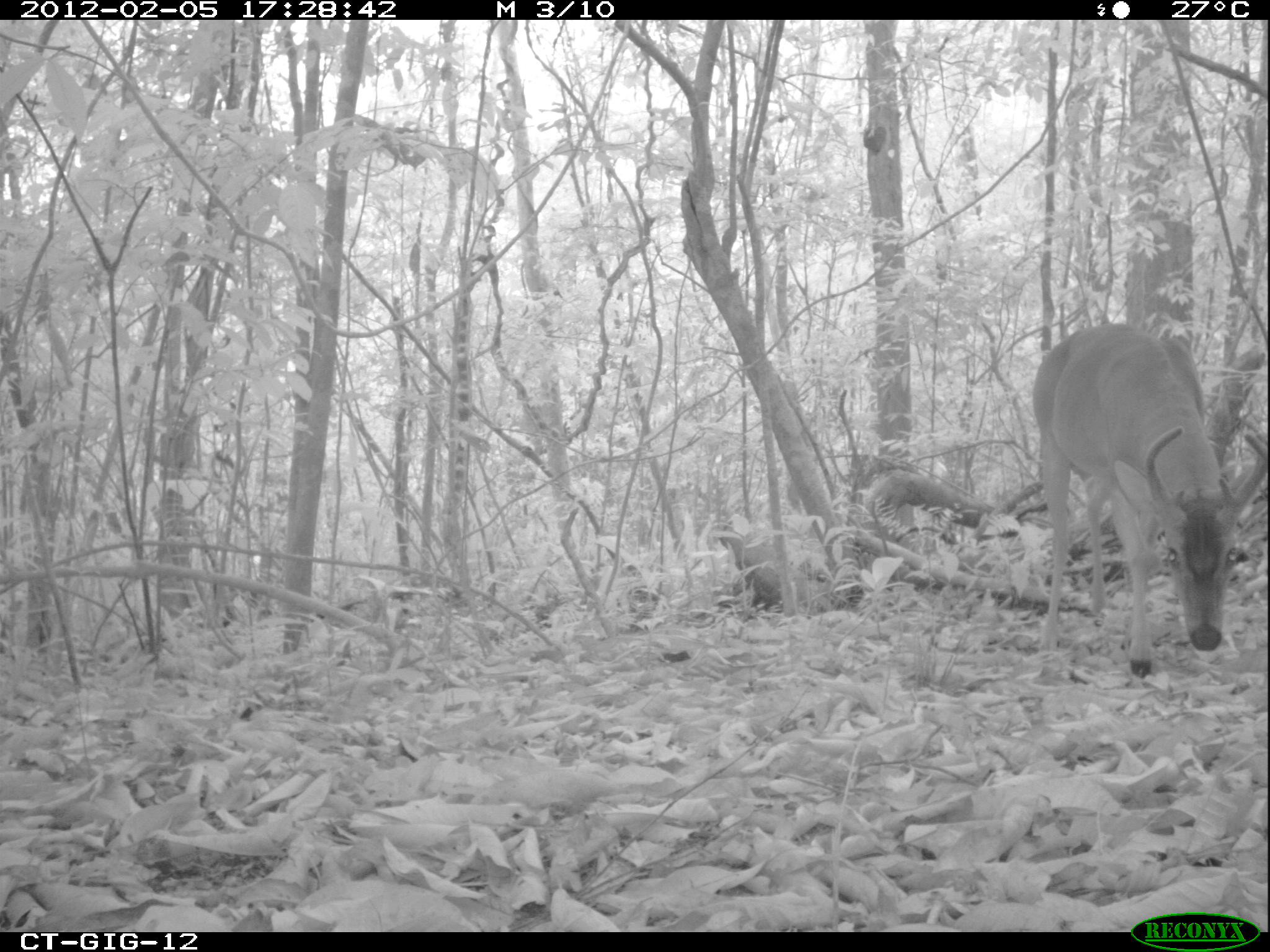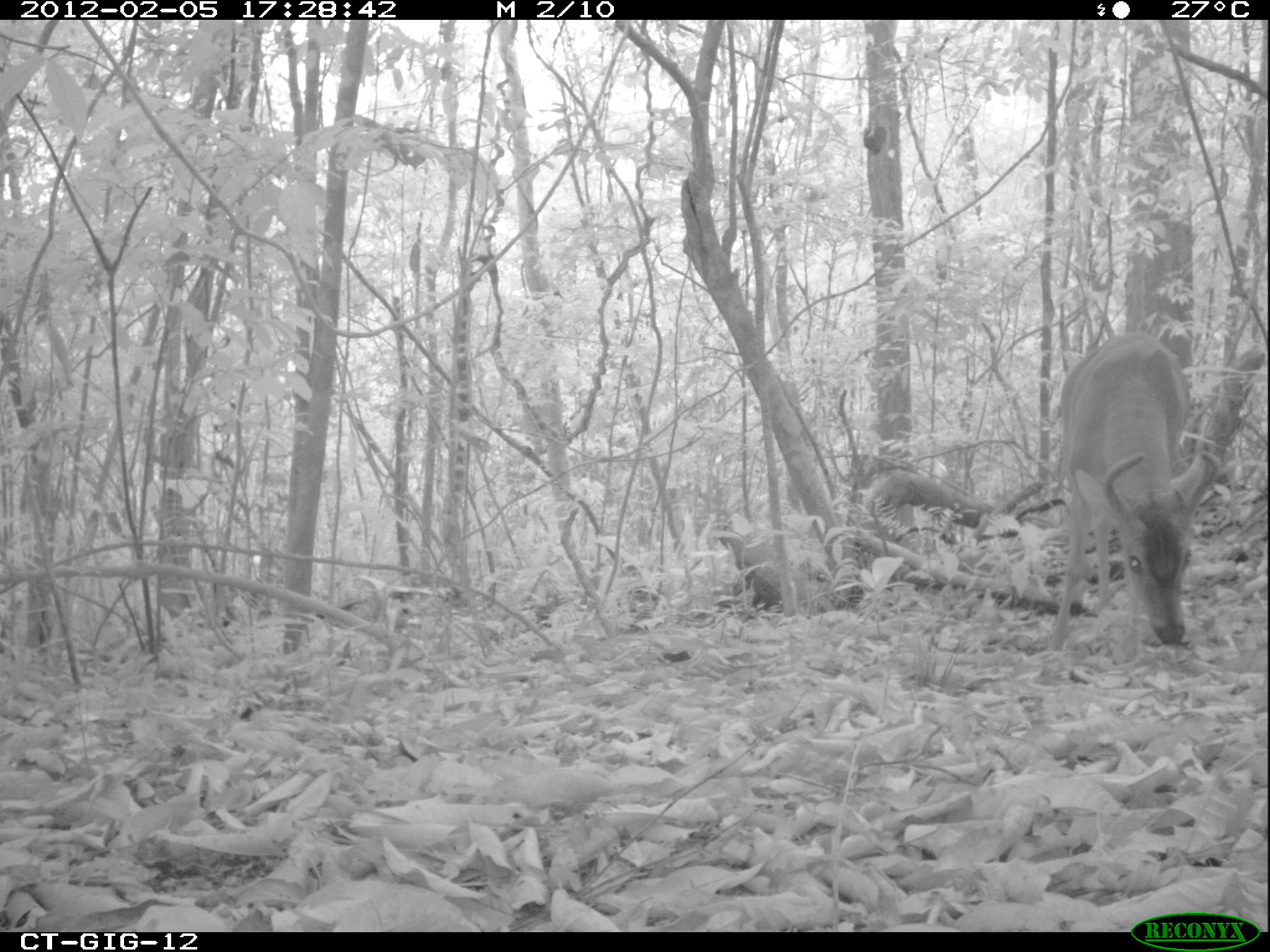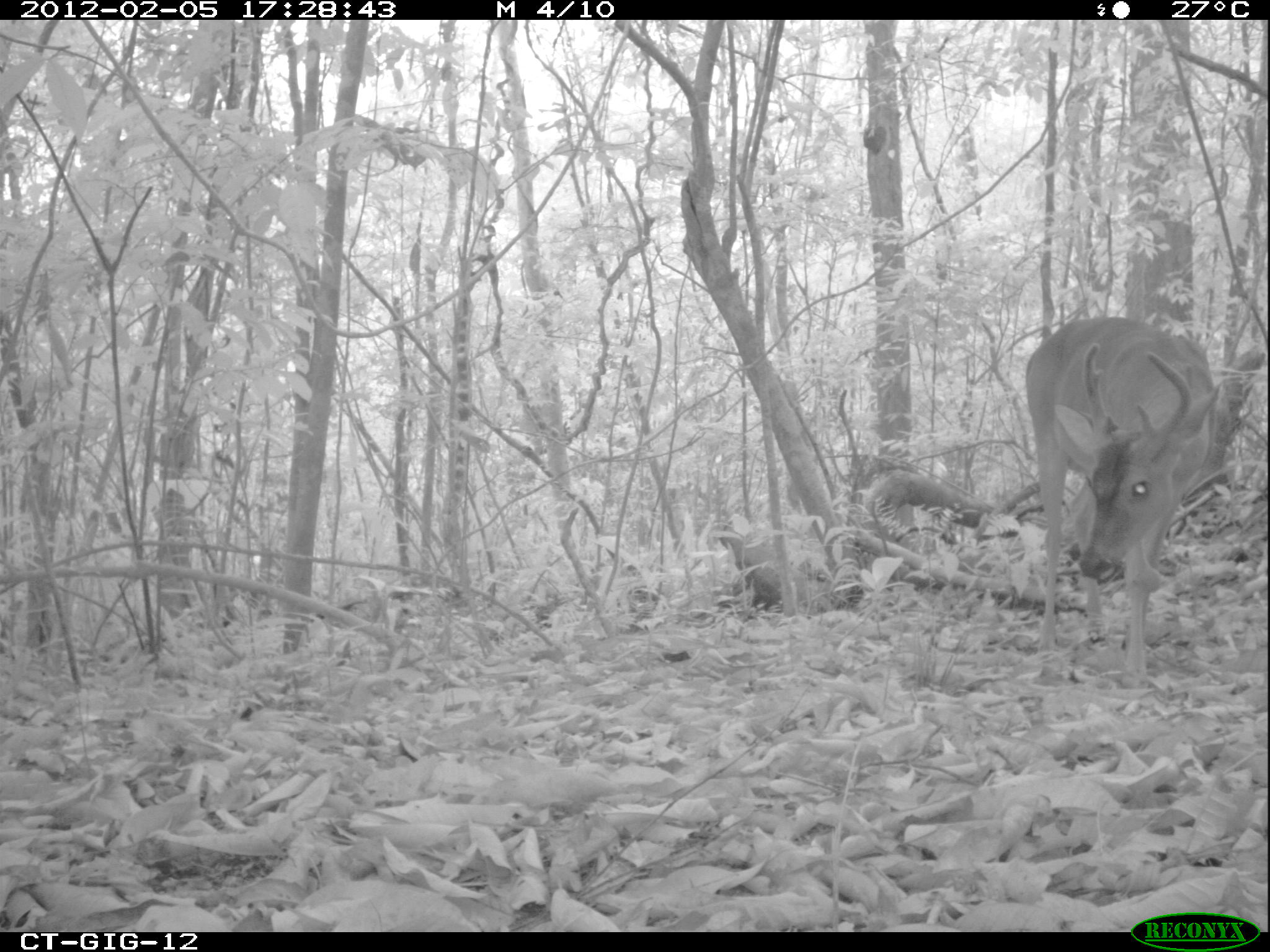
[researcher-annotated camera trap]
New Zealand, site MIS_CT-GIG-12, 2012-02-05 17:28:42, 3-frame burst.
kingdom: Animalia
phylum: Chordata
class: Mammalia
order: Artiodactyla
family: Cervidae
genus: Odocoileus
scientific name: Odocoileus virginianus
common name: white-tailed deer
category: white tailed deer